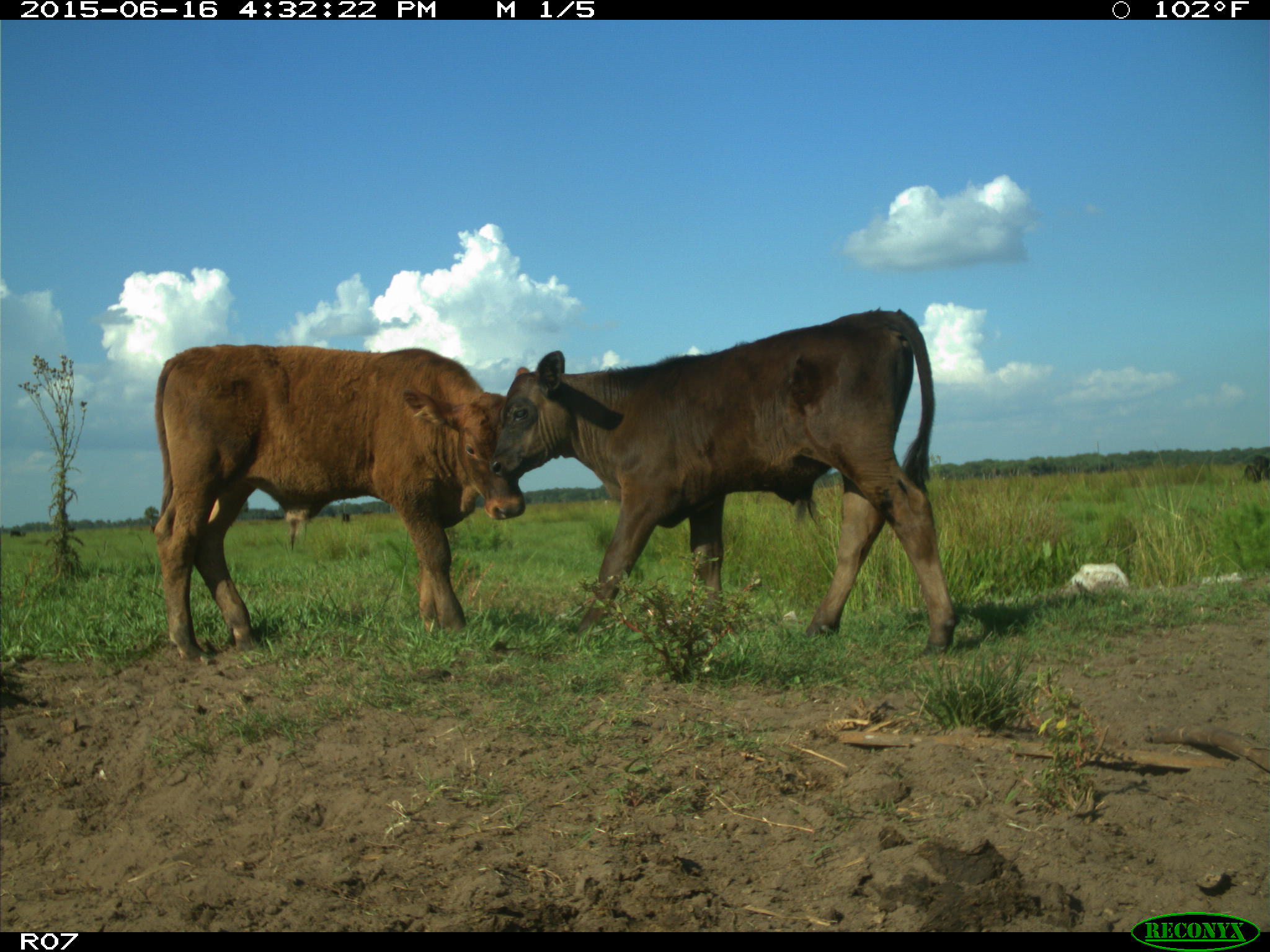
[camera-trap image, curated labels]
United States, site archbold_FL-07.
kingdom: Animalia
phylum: Chordata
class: Mammalia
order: Artiodactyla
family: Bovidae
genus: Bos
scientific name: Bos taurus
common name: domestic cow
Bos taurus (domestic cow).